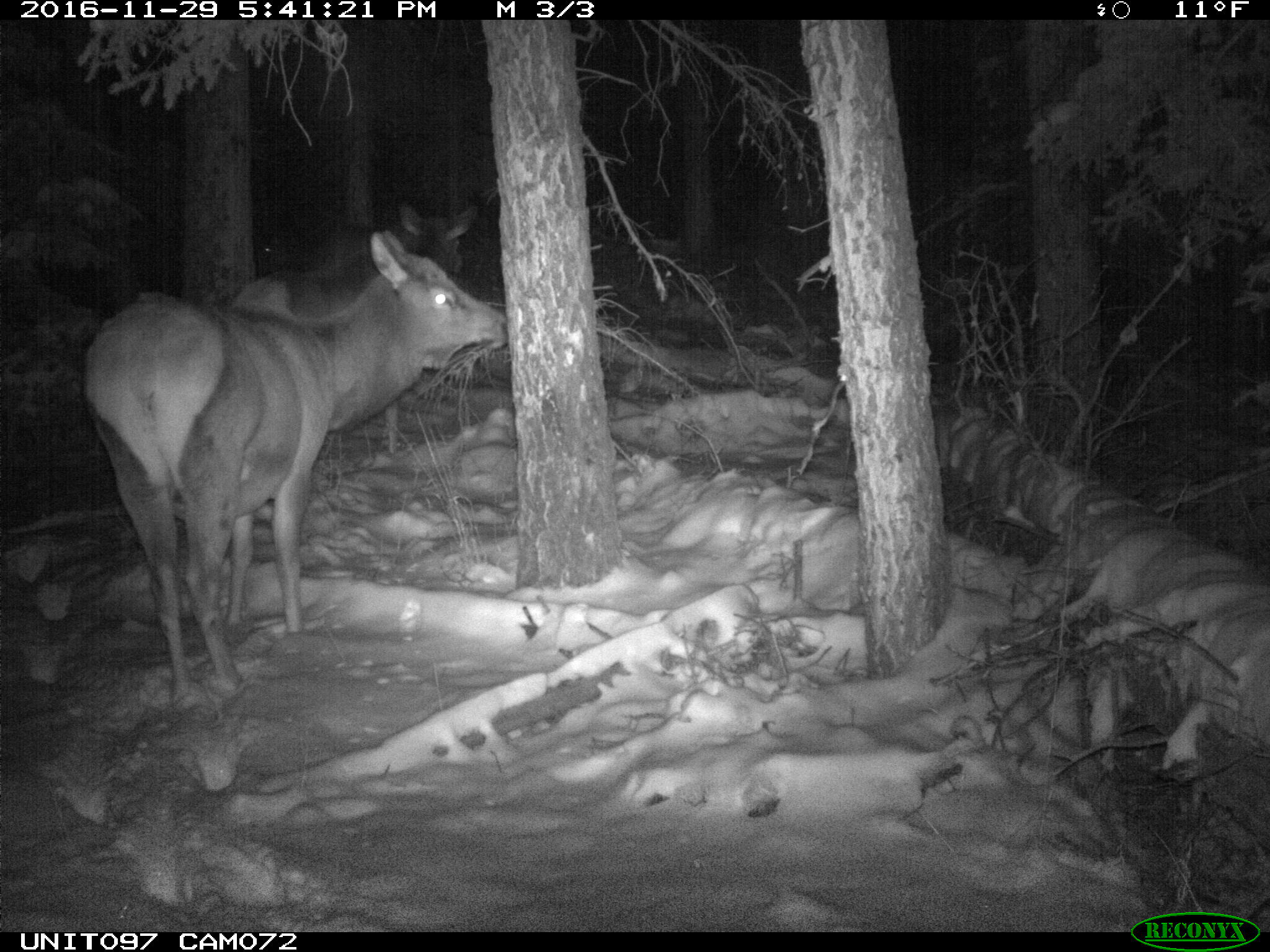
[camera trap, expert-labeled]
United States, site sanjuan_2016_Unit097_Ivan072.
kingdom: Animalia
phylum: Chordata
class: Mammalia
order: Artiodactyla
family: Cervidae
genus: Cervus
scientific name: Cervus elaphus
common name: red deer